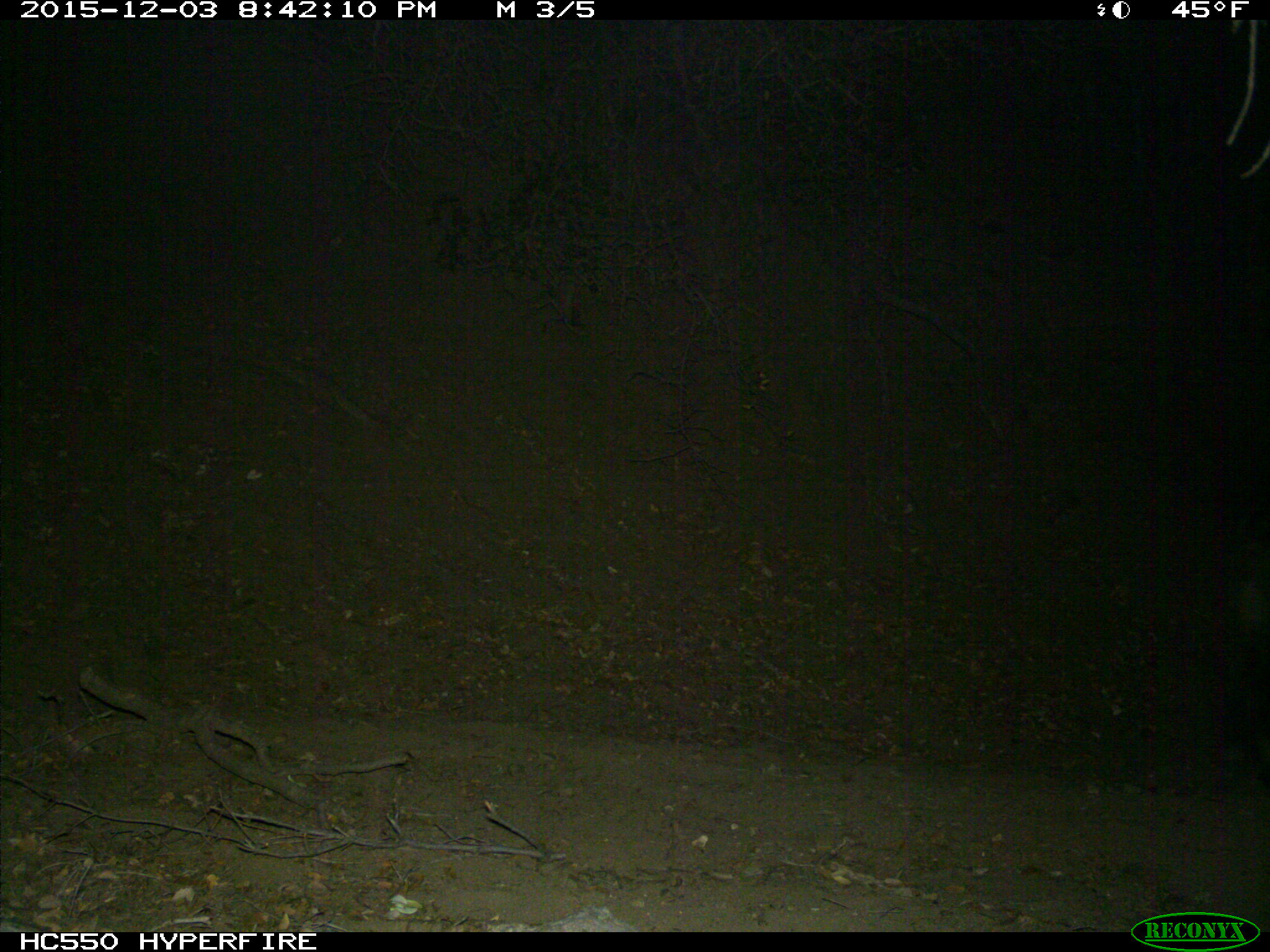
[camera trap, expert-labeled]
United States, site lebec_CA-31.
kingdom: Animalia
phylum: Chordata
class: Mammalia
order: Artiodactyla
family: Suidae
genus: Sus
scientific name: Sus scrofa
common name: wild boar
Sus scrofa (wild boar).